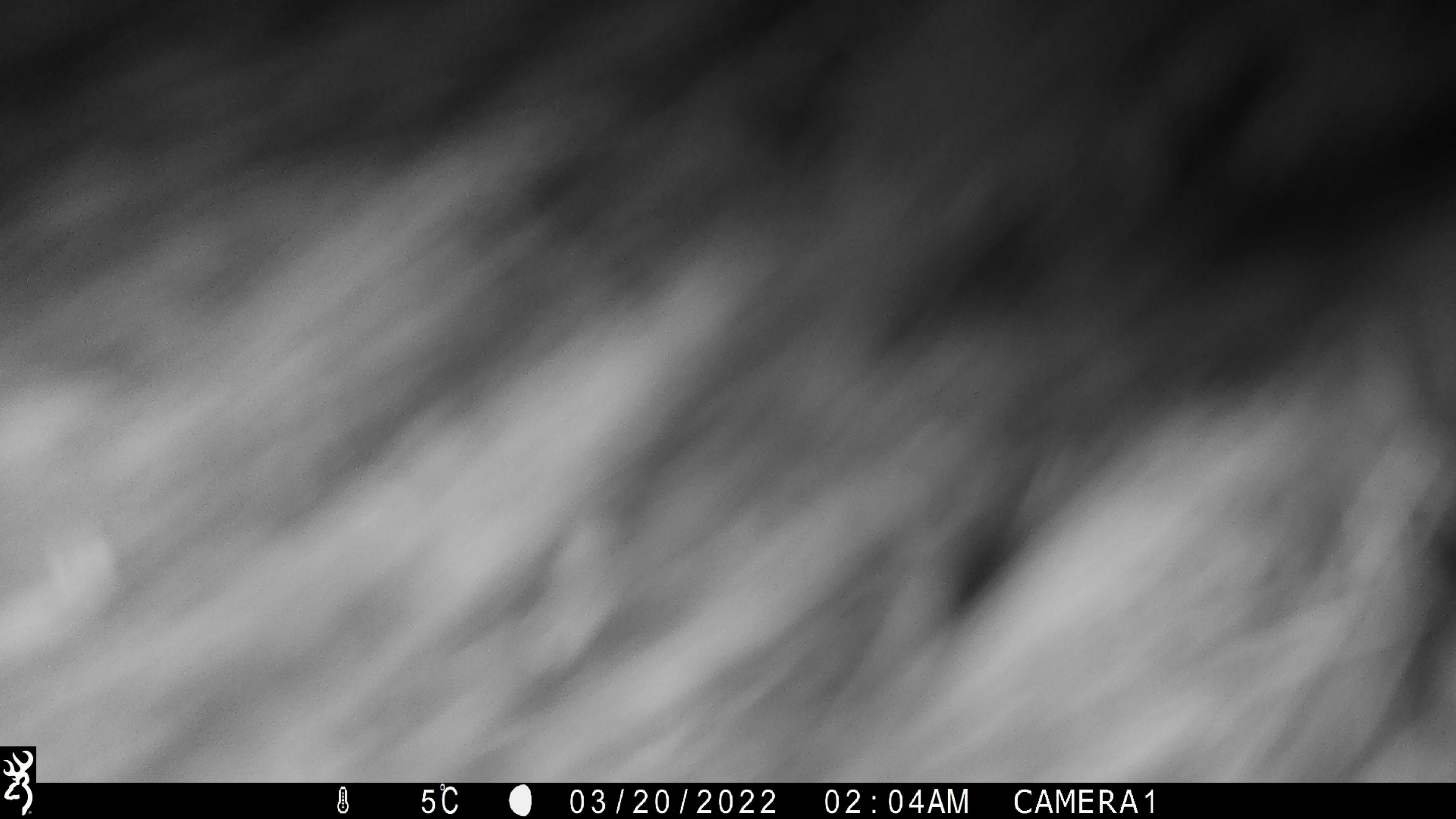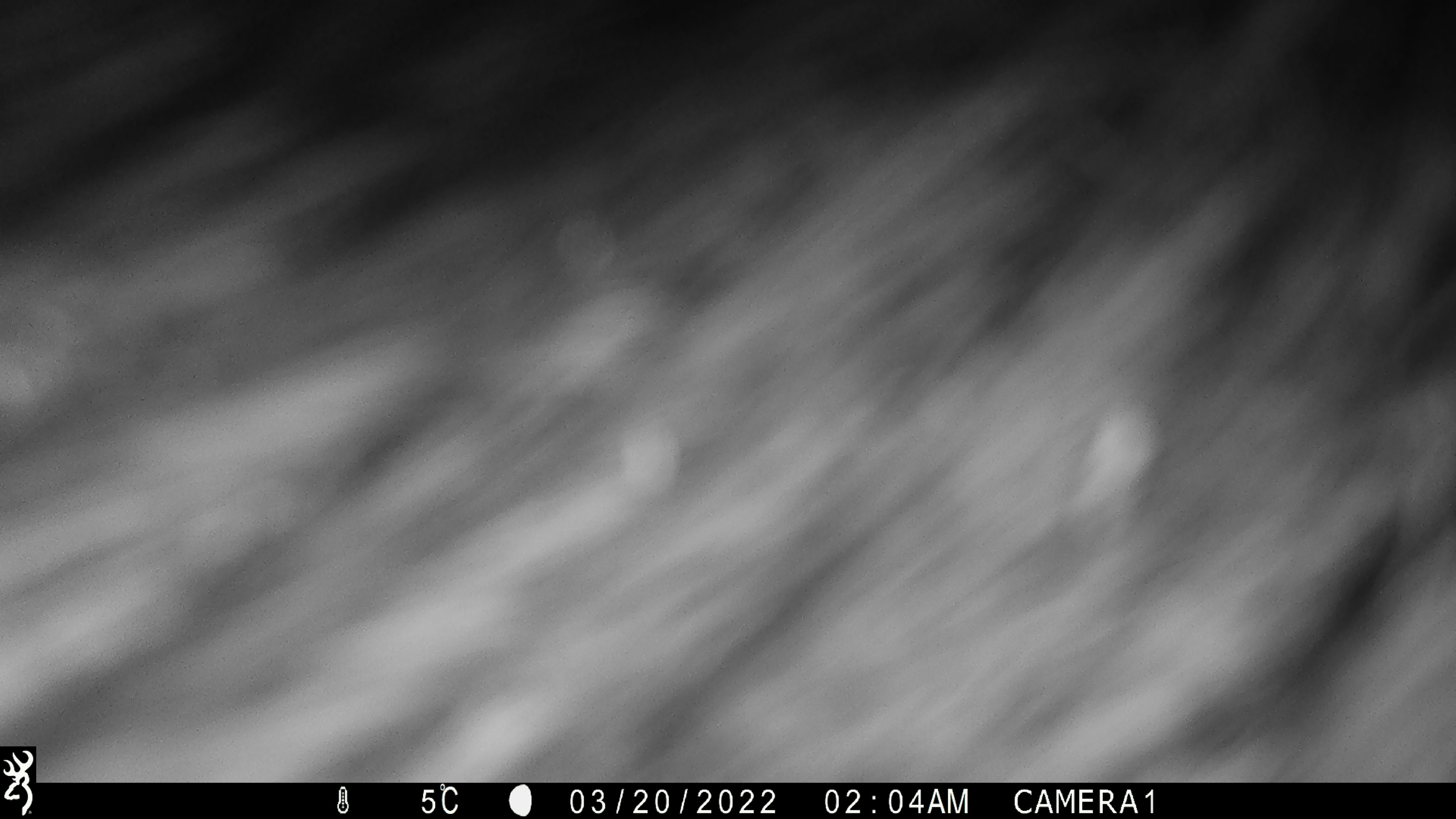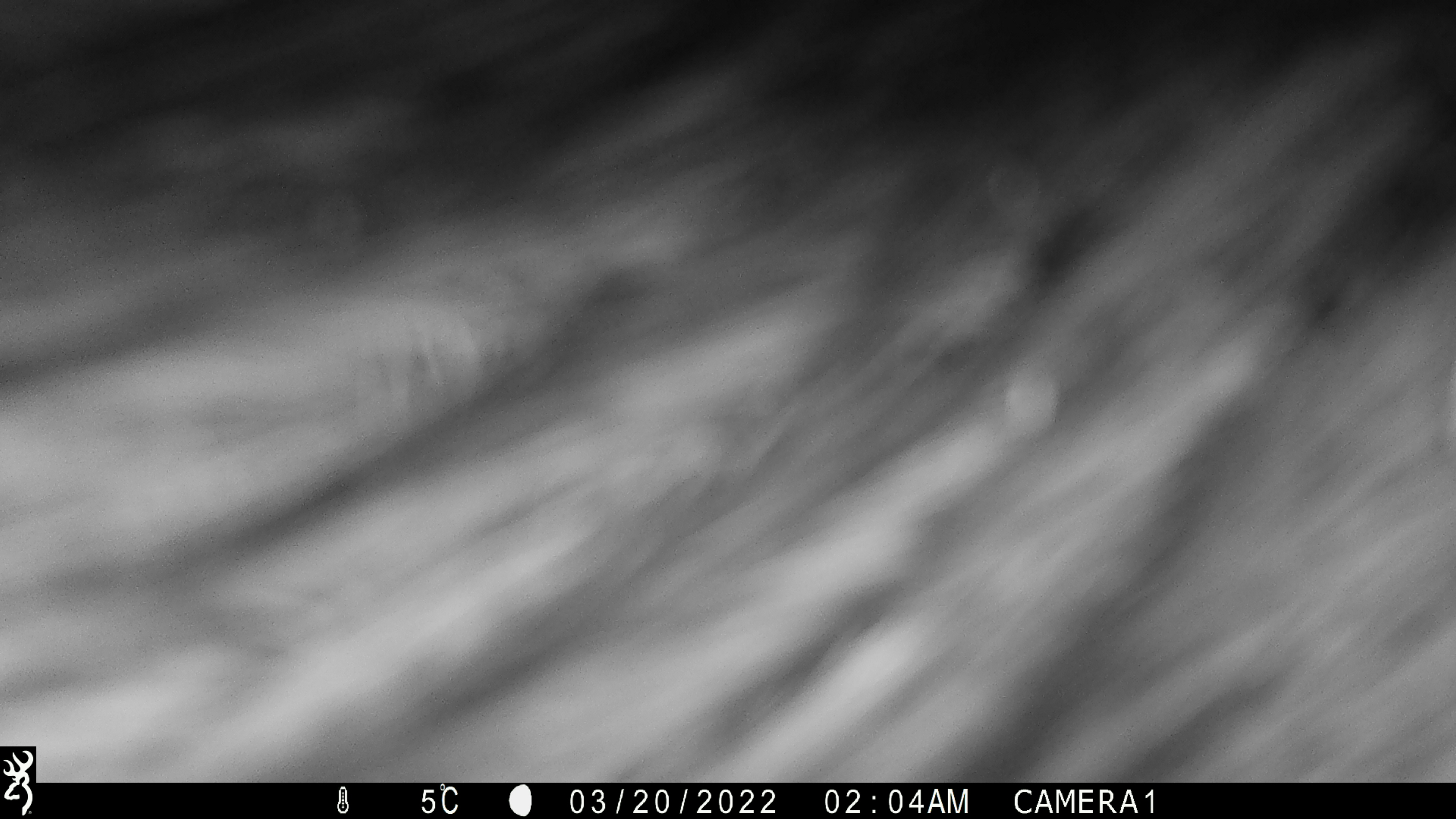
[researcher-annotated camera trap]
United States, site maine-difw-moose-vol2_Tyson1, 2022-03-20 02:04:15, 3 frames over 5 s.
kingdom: Animalia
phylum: Chordata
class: Mammalia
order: Artiodactyla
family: Cervidae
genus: Alces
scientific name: Alces alces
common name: moose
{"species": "moose (Alces alces)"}